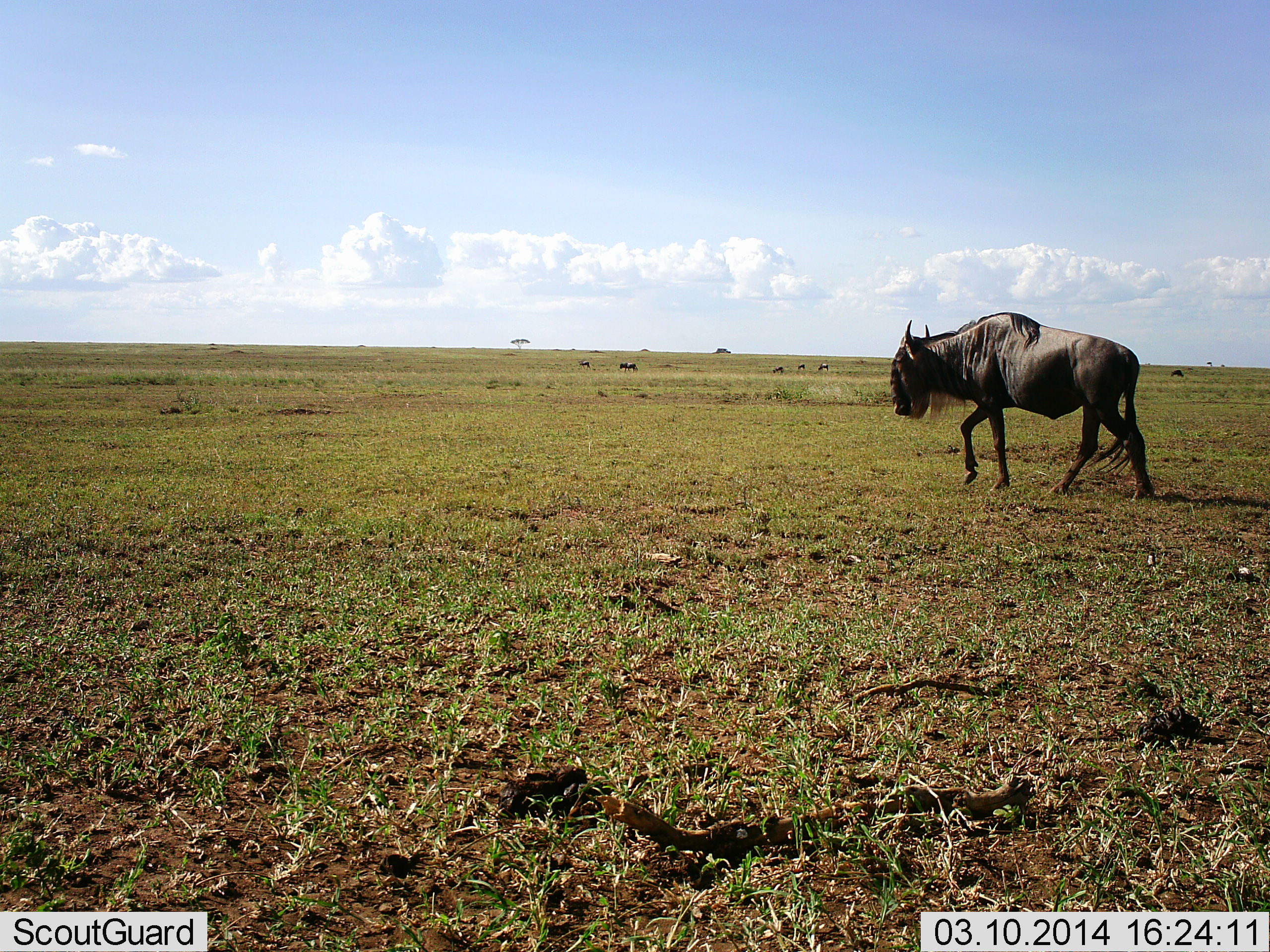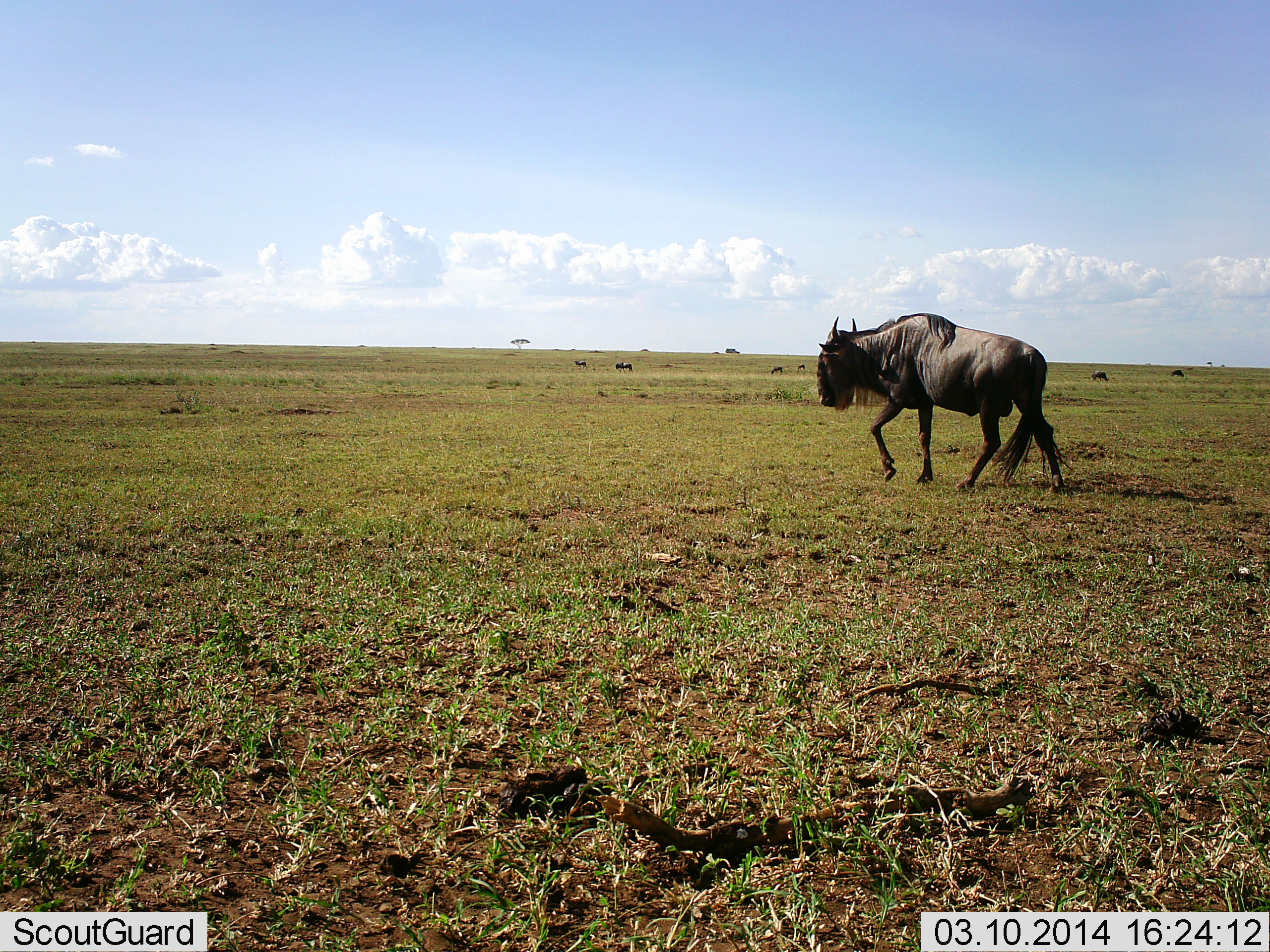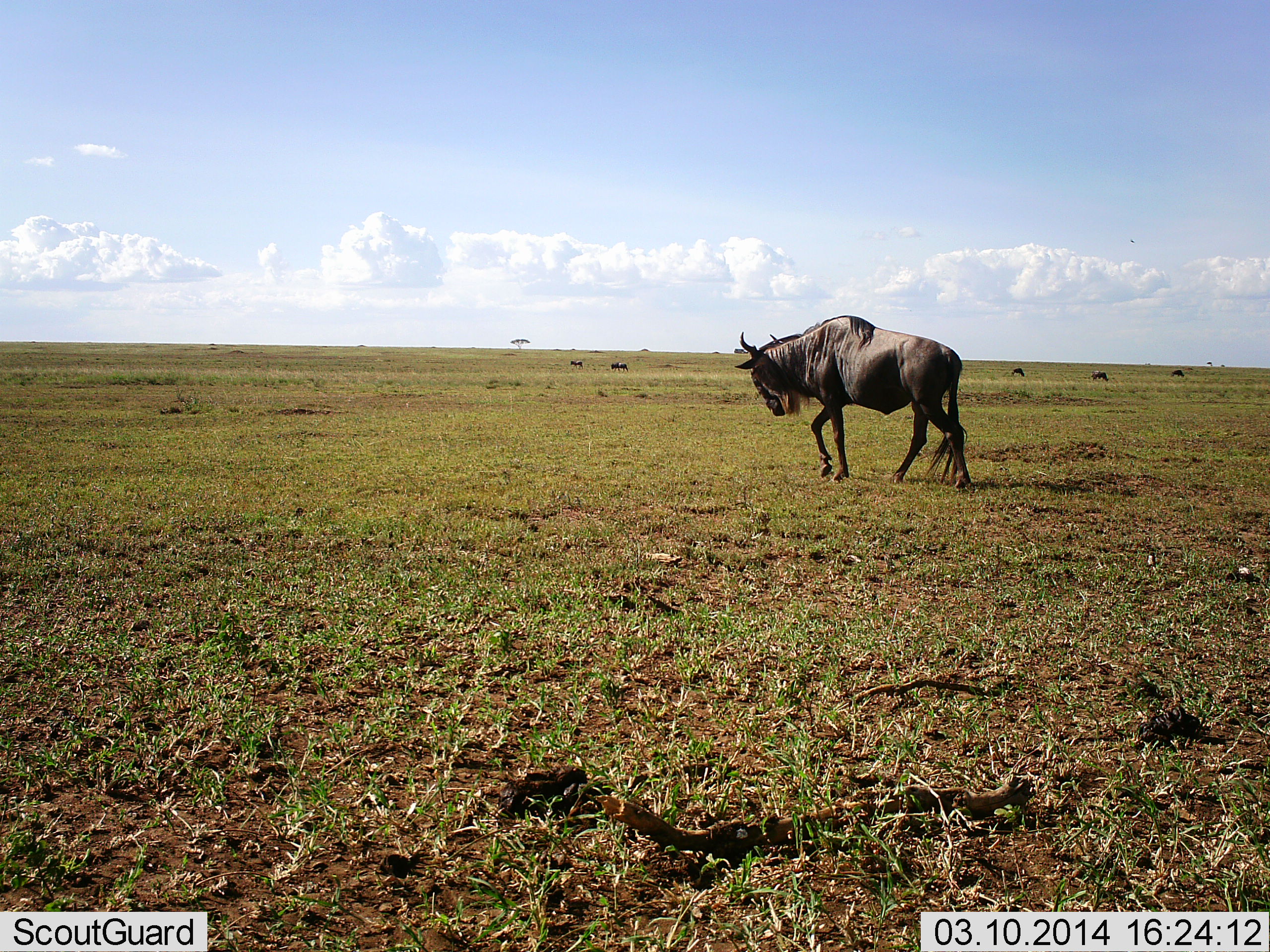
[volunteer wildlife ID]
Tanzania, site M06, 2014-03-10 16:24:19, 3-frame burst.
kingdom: Animalia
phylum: Chordata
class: Mammalia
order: Artiodactyla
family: Bovidae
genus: Connochaetes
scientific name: Connochaetes taurinus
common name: blue wildebeest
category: wildebeest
Wildebeest (blue wildebeest) (Connochaetes taurinus), count 9. Behavior (volunteer vote fractions): standing 43%, resting 0%, moving 86%, interacting 0%. Young present (vote fraction): 0%. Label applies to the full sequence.